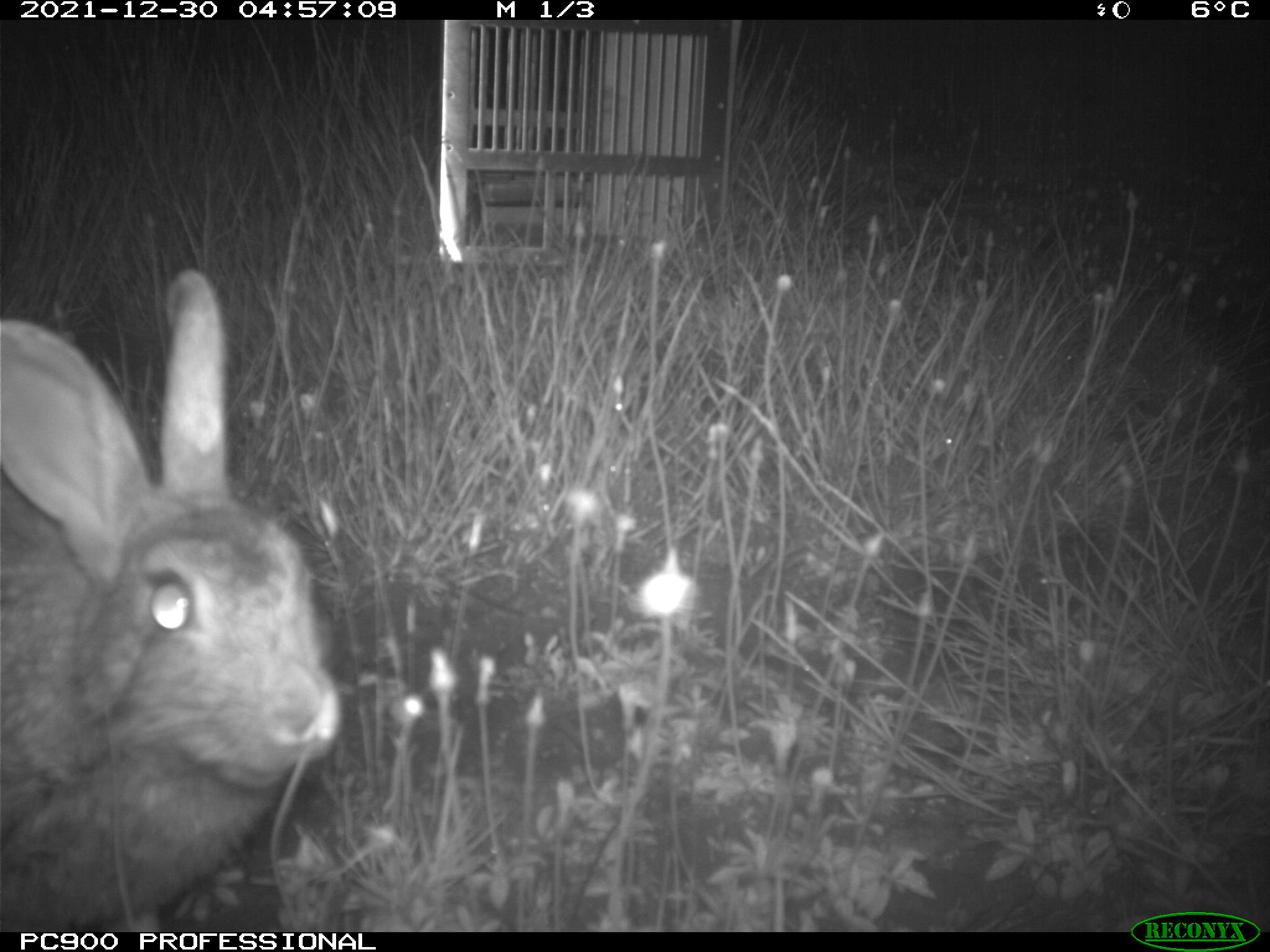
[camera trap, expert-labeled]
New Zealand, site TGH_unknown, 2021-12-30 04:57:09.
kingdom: Animalia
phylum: Chordata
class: Mammalia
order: Lagomorpha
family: Leporidae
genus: Oryctolagus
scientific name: Oryctolagus cuniculus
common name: european rabbit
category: rabbit